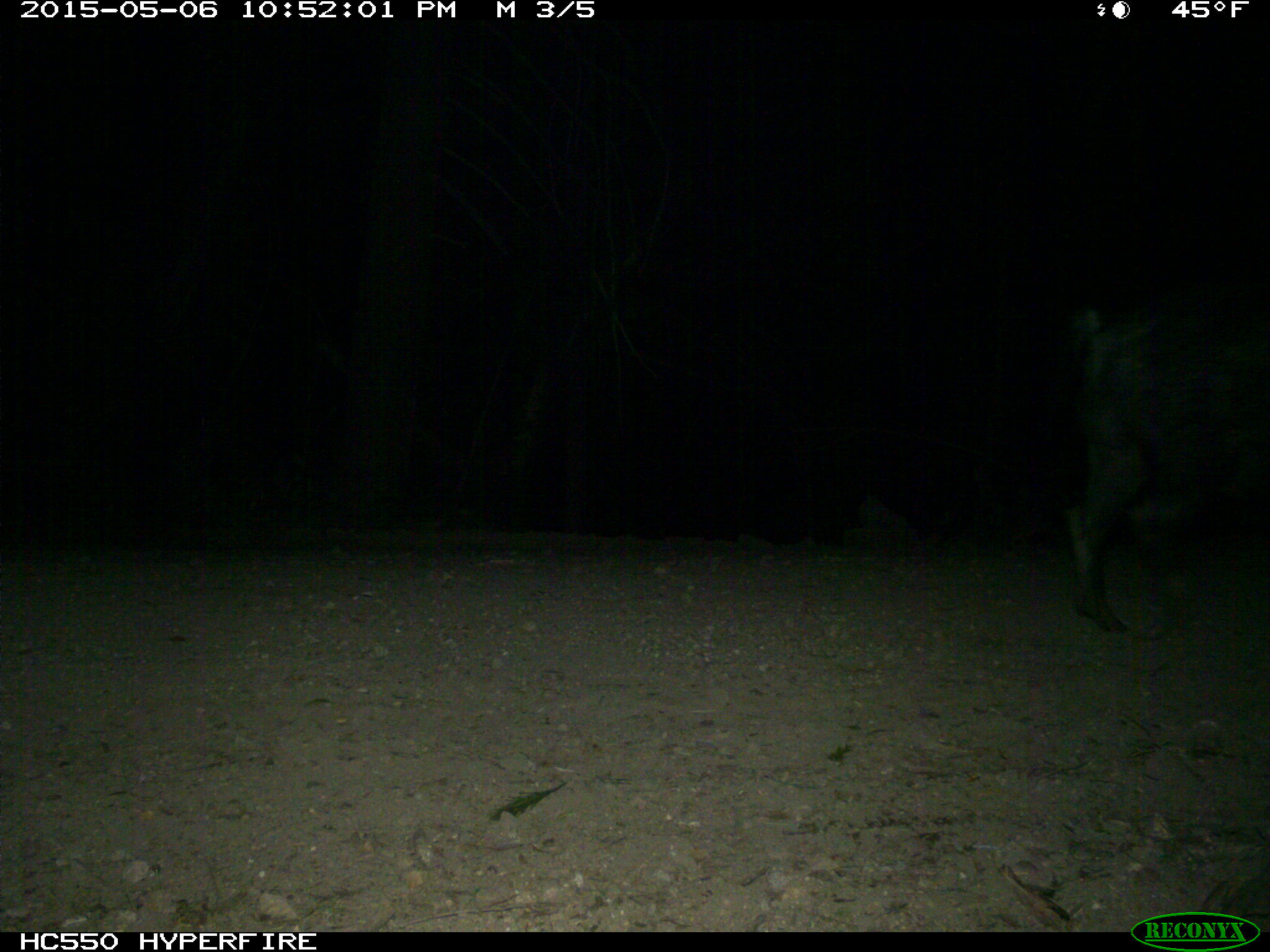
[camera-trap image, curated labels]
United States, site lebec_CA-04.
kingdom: Animalia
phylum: Chordata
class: Mammalia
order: Artiodactyla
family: Suidae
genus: Sus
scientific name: Sus scrofa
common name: wild boar